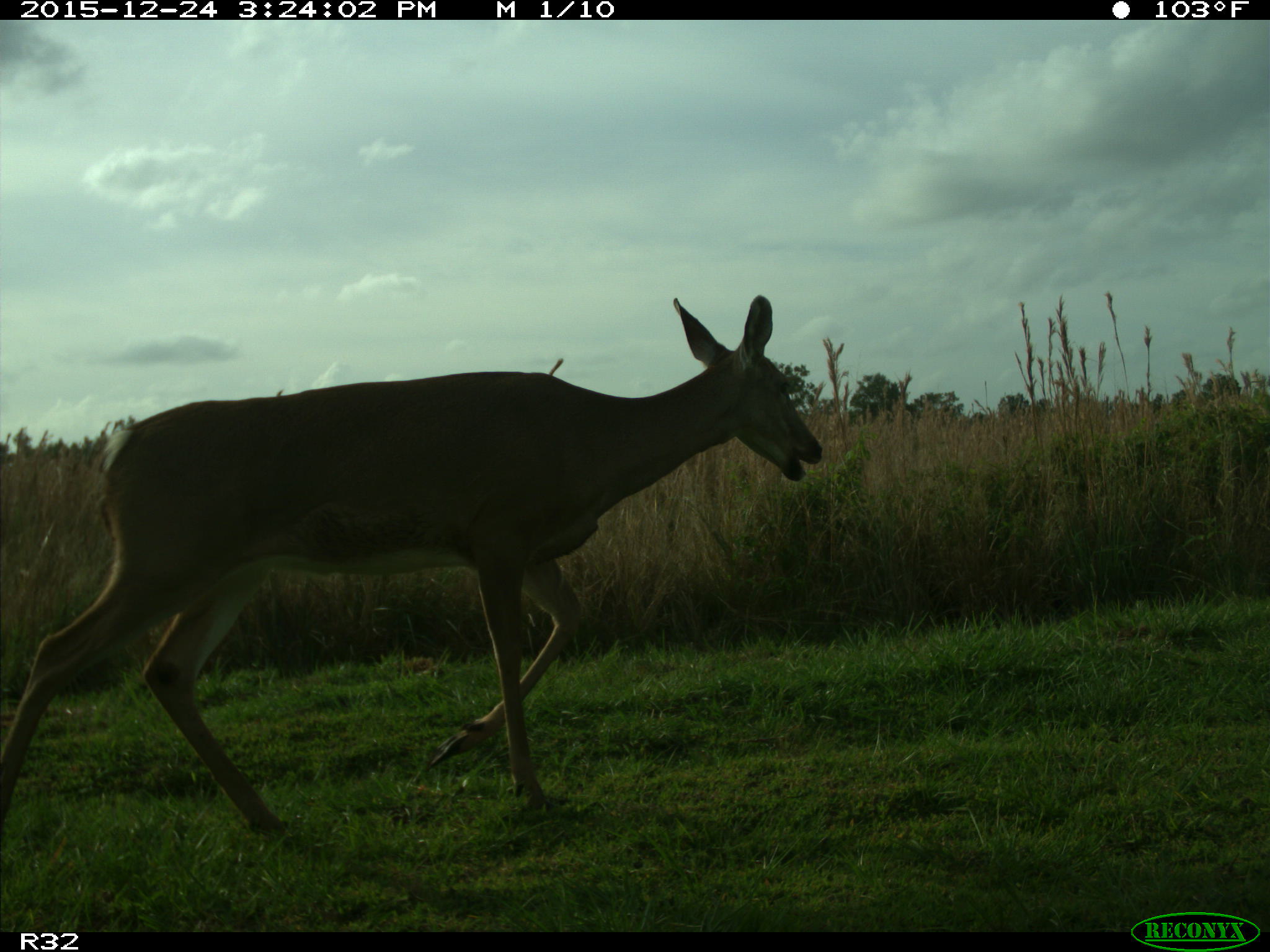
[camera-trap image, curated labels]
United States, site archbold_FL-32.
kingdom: Animalia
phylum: Chordata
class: Mammalia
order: Artiodactyla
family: Cervidae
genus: Odocoileus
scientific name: Odocoileus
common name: deer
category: unidentified deer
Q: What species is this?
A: Unidentified deer (deer) (Odocoileus).